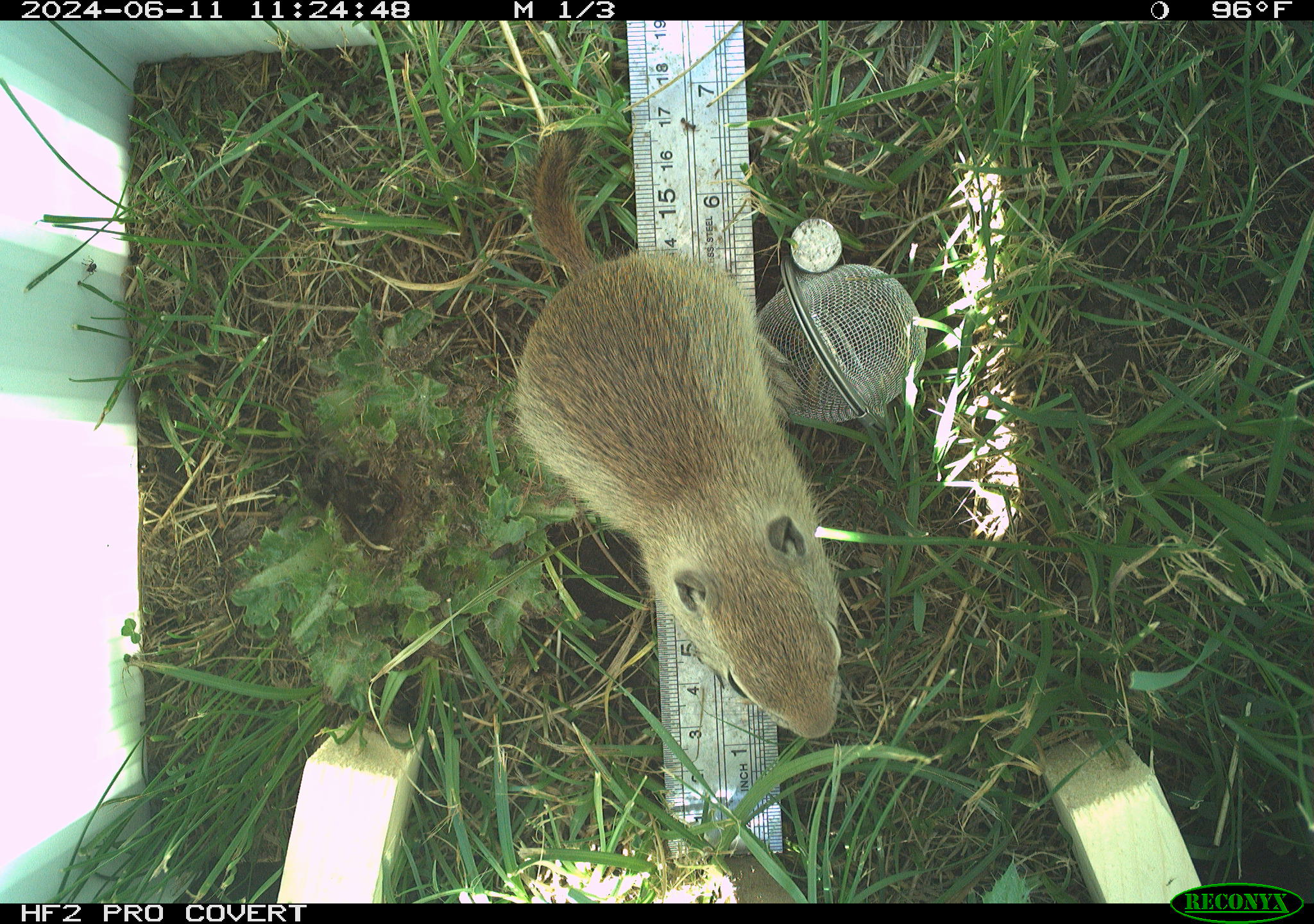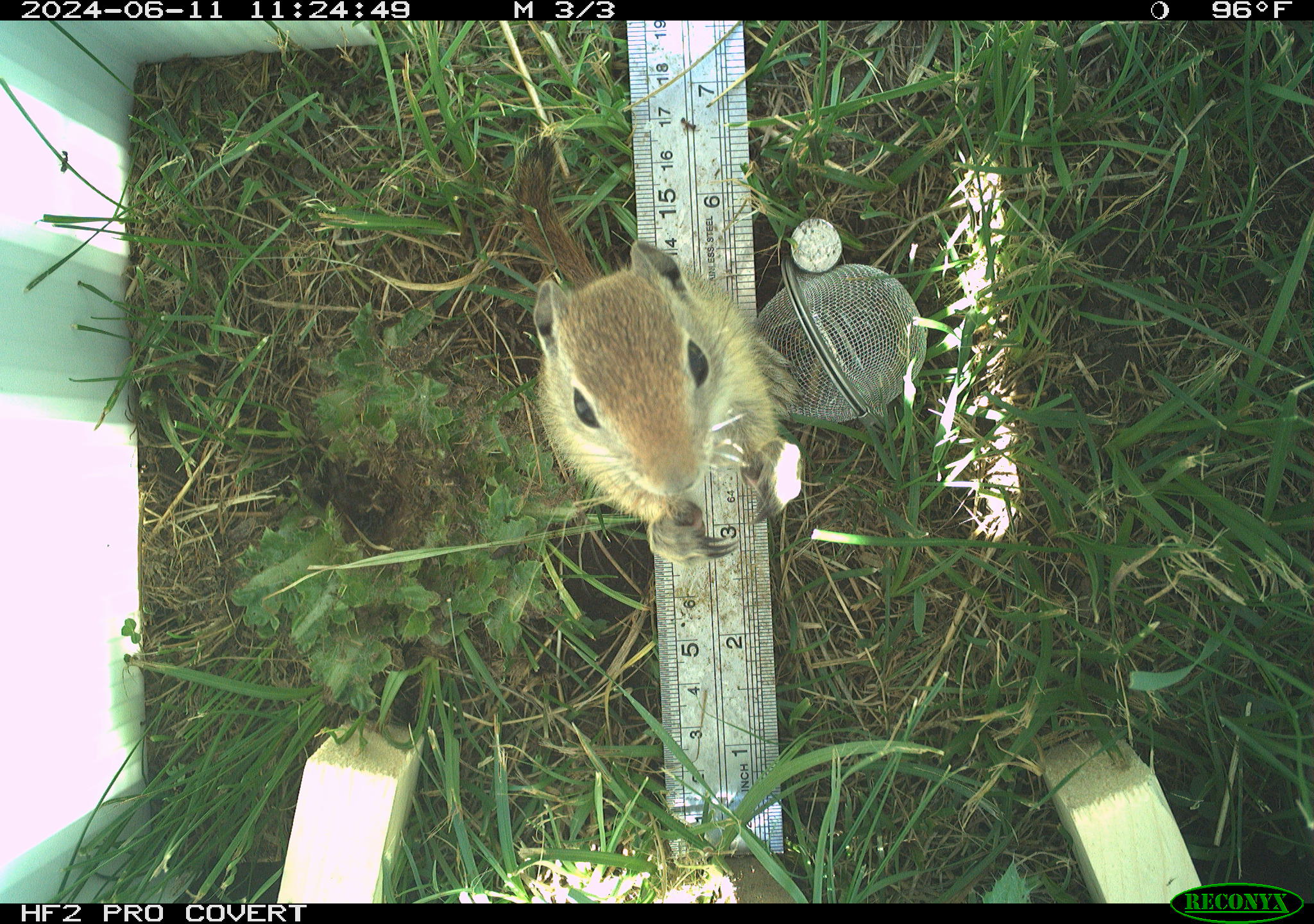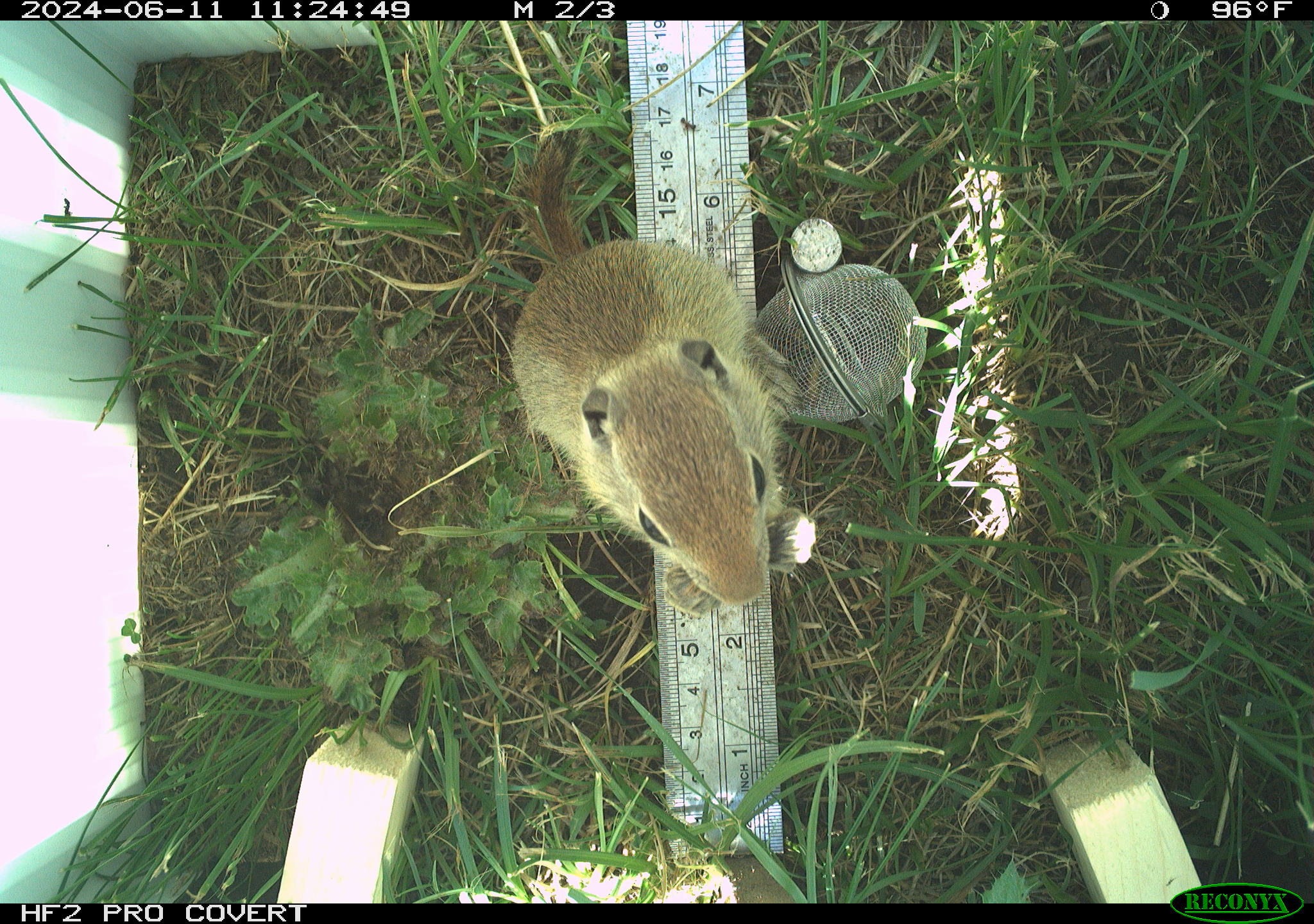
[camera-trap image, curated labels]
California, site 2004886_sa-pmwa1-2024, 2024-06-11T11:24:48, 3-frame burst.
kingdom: Animalia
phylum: Chordata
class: Mammalia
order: Rodentia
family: Sciuridae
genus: Urocitellus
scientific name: Urocitellus beldingi beldingi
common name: belding's ground squirrel